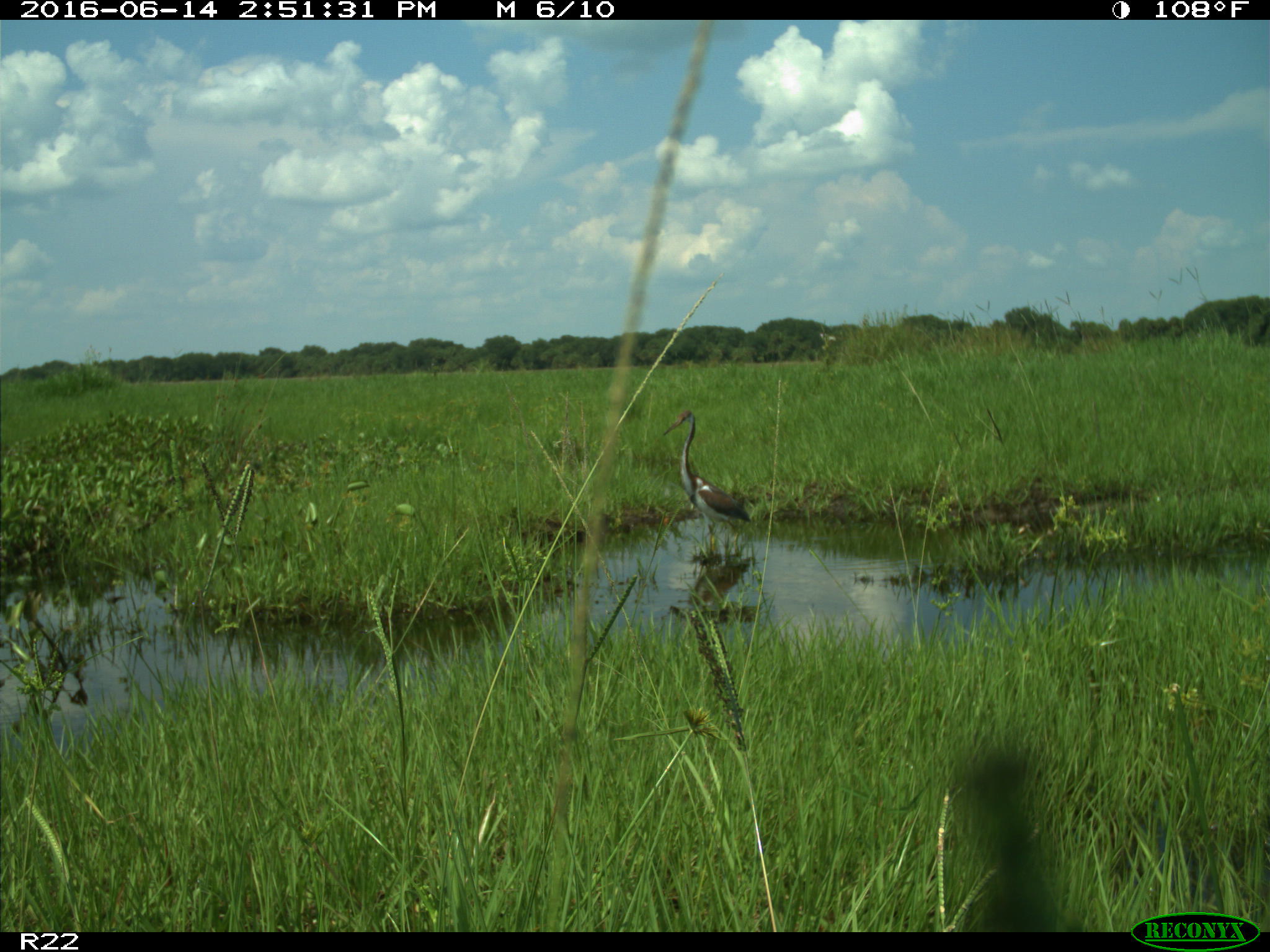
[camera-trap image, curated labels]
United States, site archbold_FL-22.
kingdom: Animalia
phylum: Chordata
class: Aves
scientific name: Aves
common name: birds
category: unidentified bird